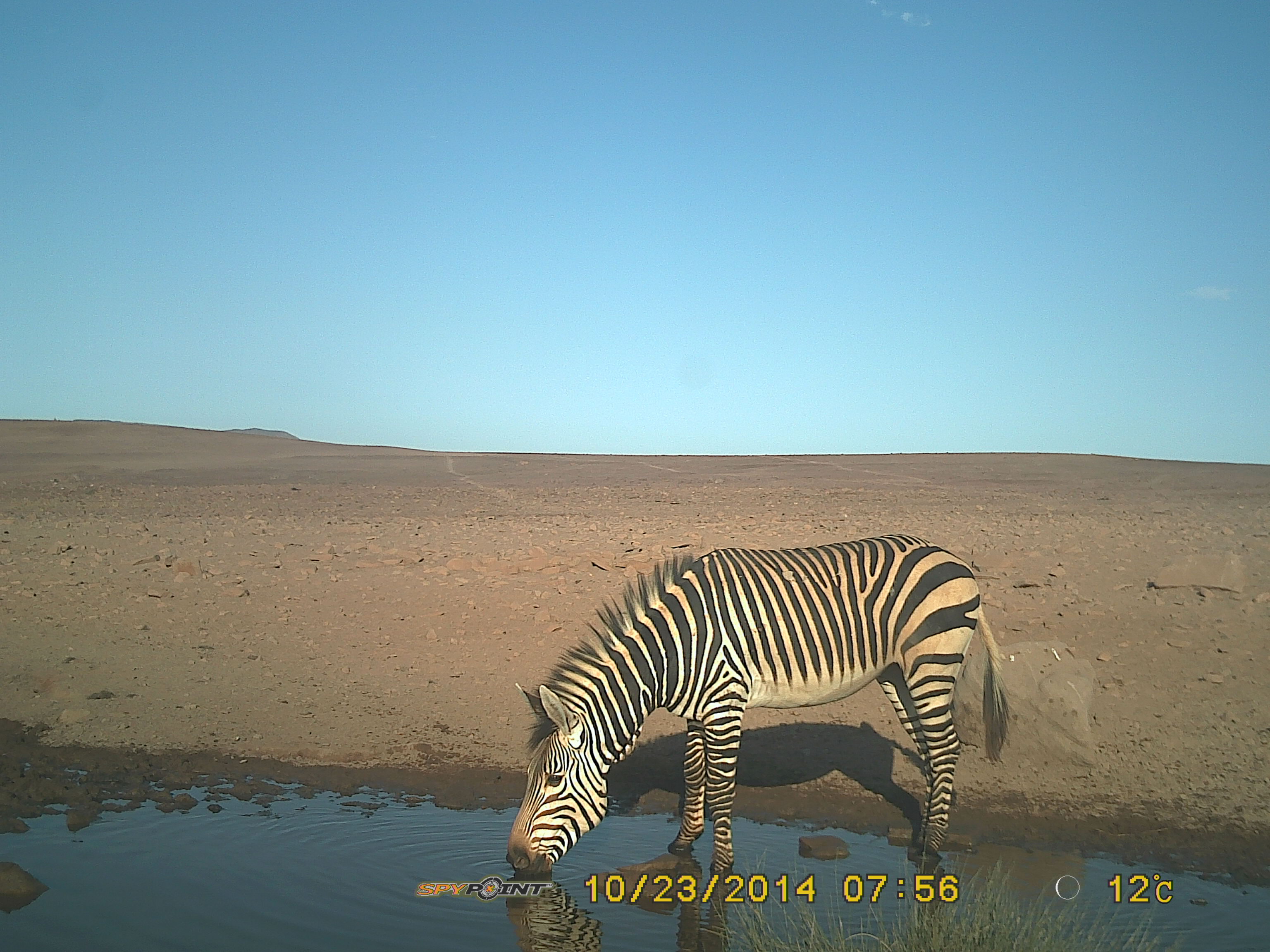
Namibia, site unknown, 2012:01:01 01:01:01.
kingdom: Animalia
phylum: Chordata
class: Mammalia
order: Perissodactyla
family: Equidae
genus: Equus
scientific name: Equus zebra hartmannae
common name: hartmann's mountain zebra